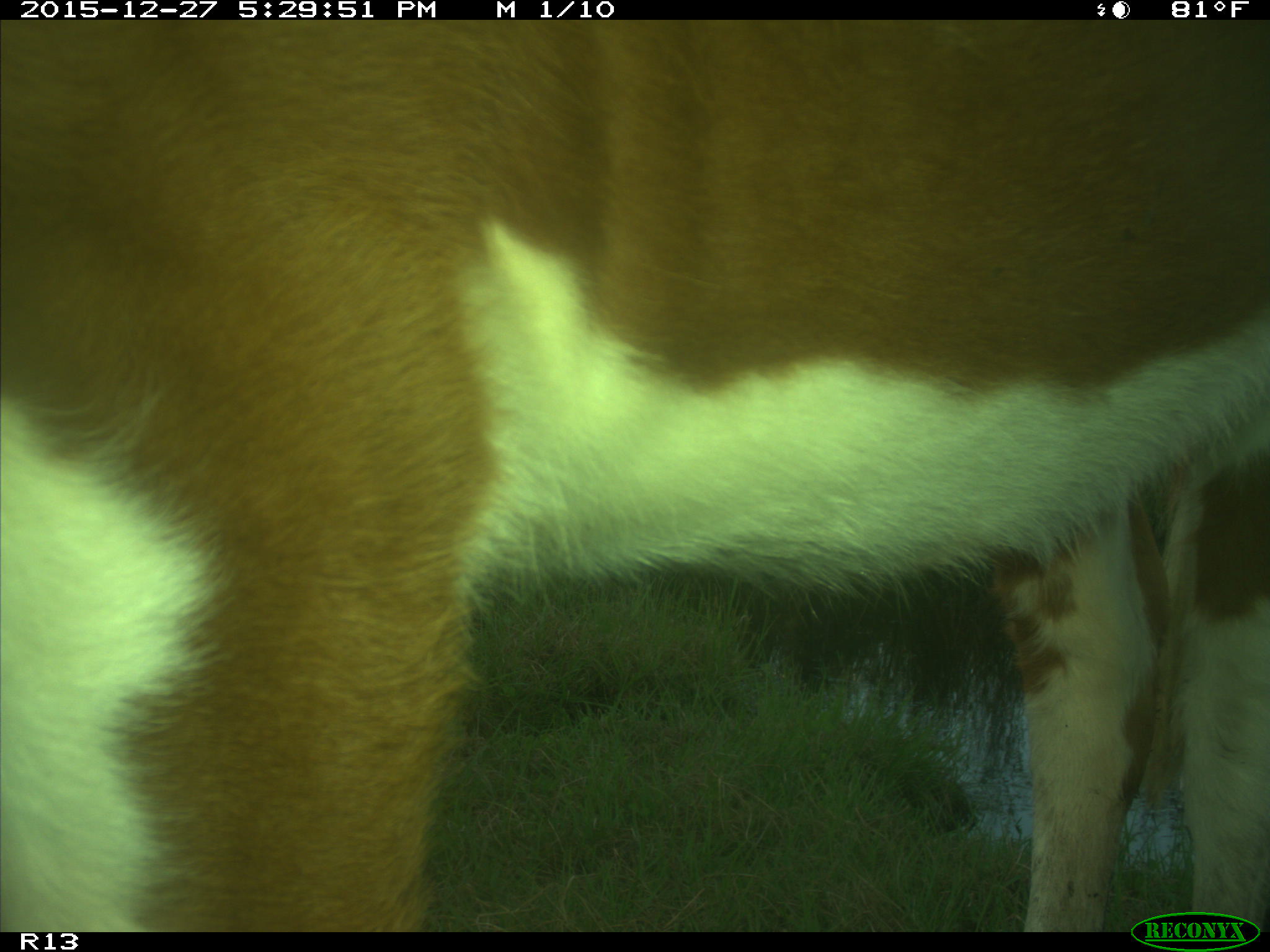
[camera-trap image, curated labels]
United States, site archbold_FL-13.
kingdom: Animalia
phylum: Chordata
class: Mammalia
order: Artiodactyla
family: Bovidae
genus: Bos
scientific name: Bos taurus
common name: domestic cow